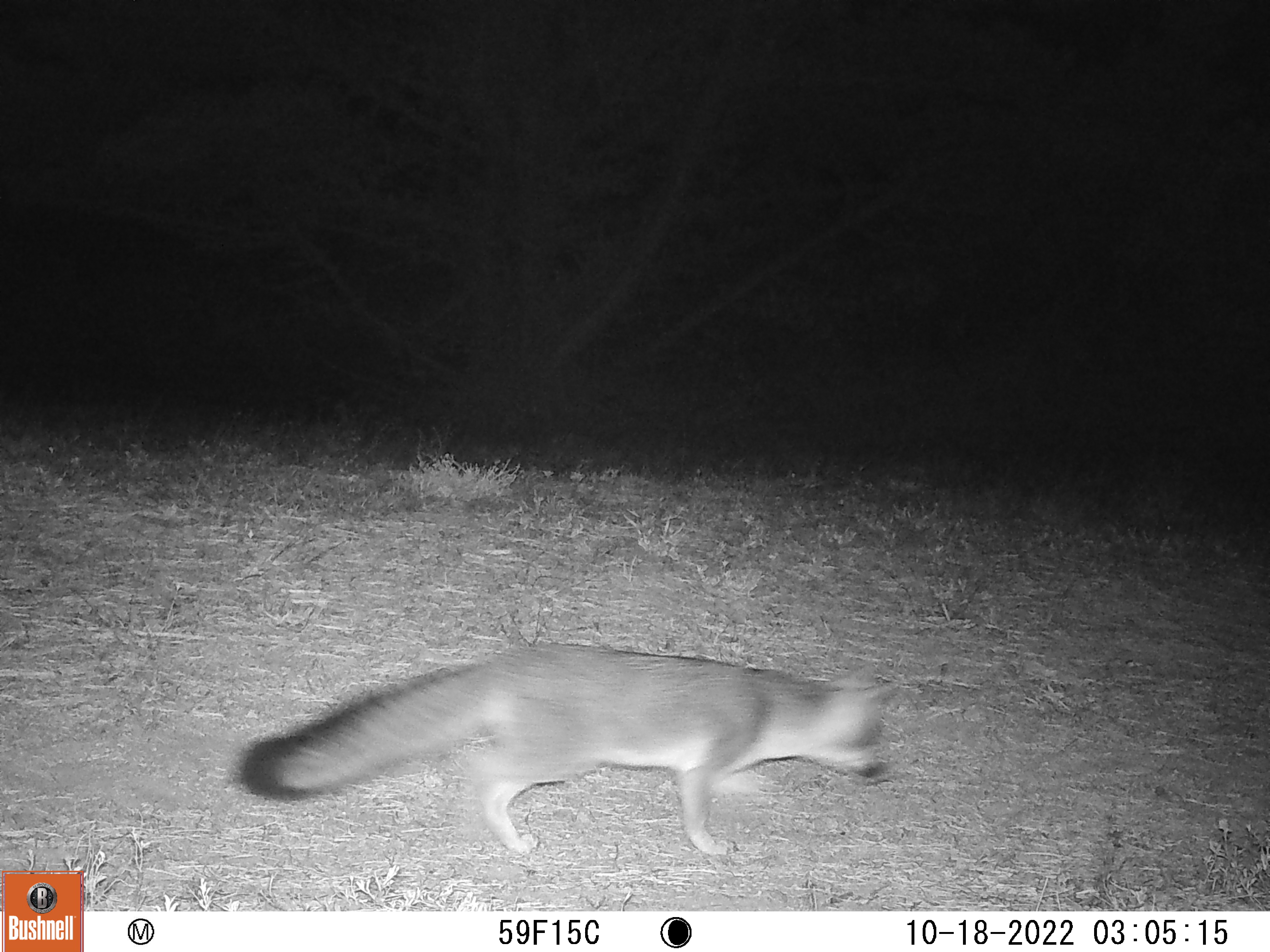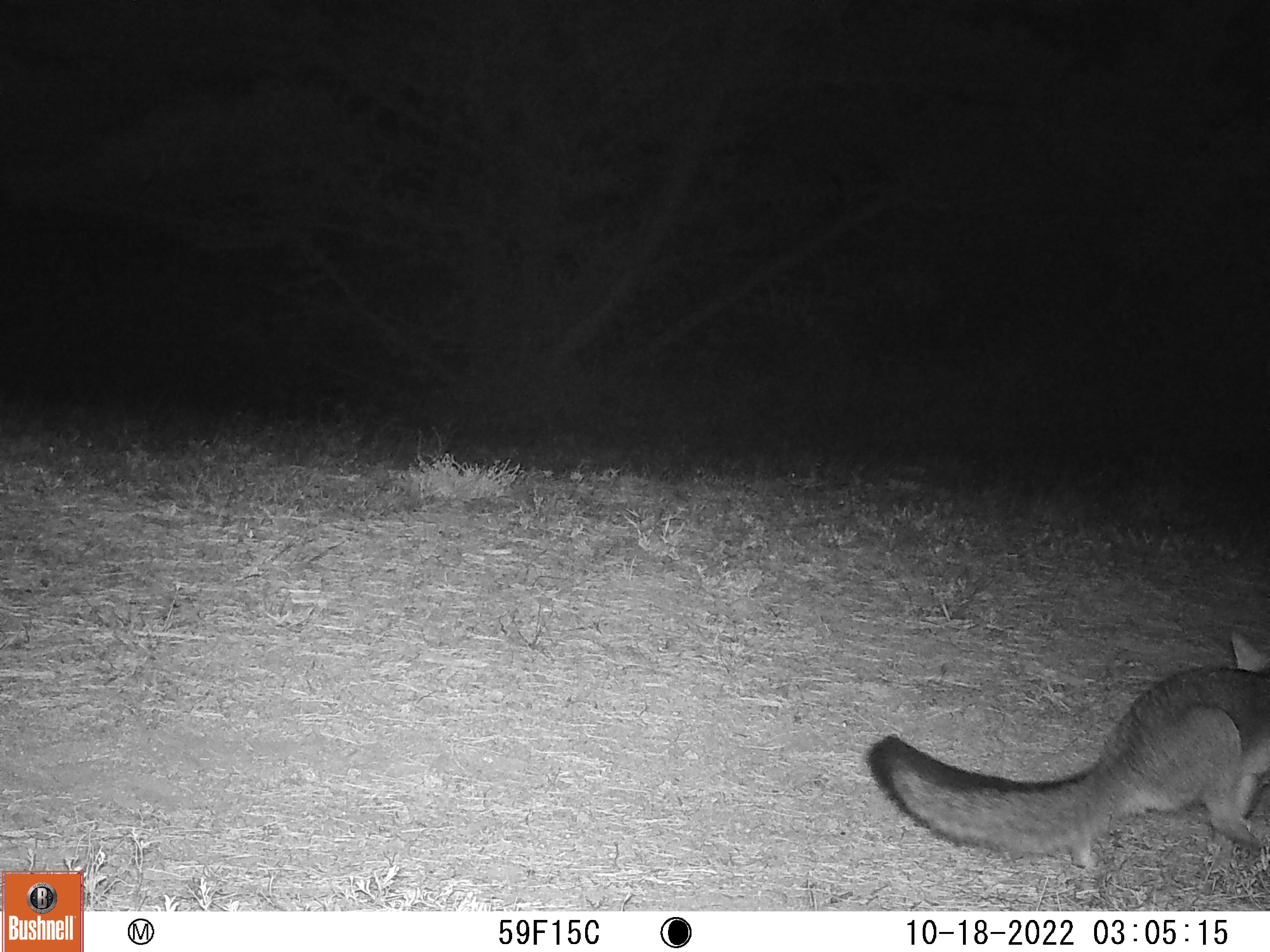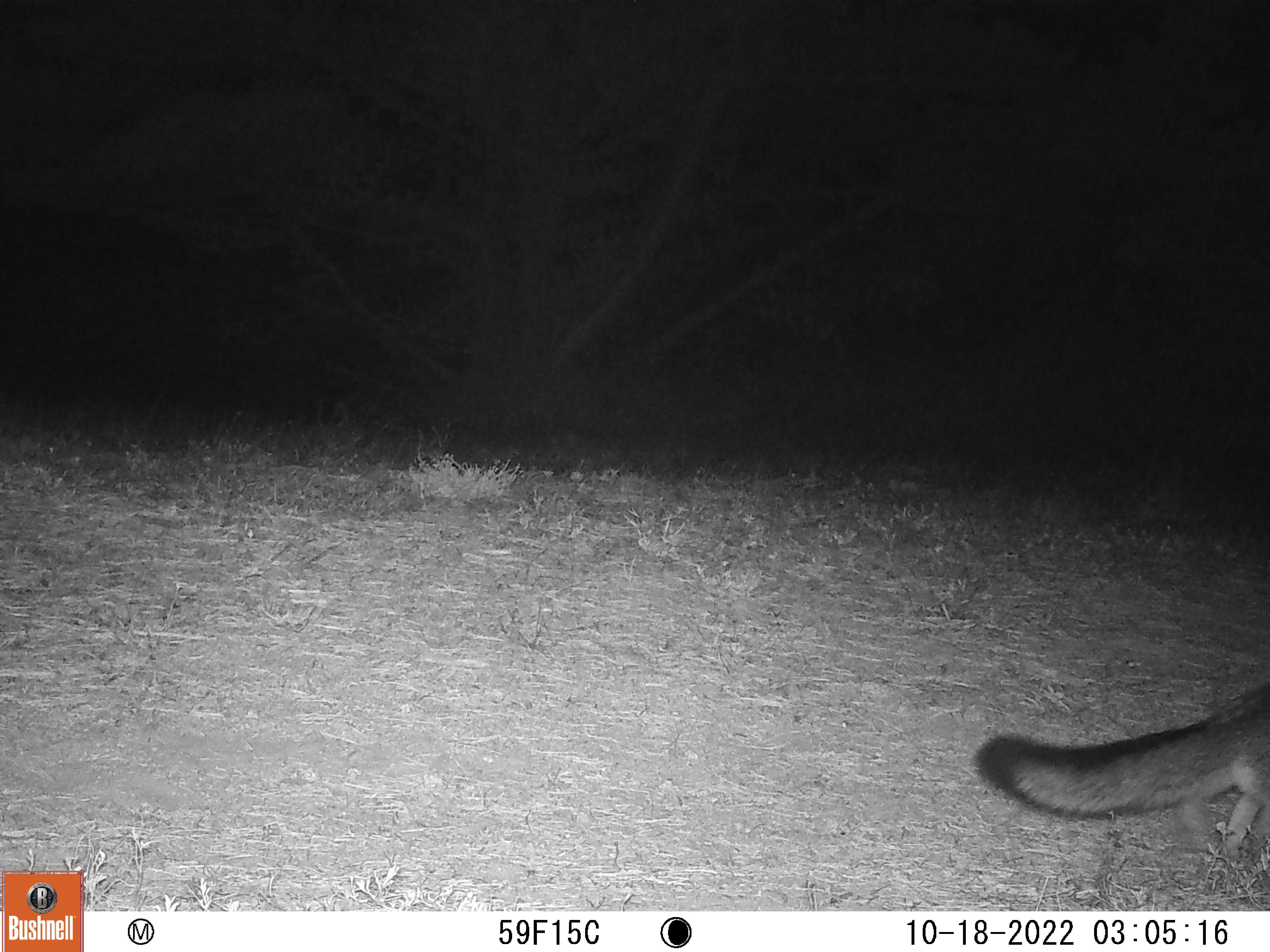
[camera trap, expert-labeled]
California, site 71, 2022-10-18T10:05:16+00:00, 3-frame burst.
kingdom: Animalia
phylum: Chordata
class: Mammalia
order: Carnivora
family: Canidae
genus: Urocyon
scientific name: Urocyon cinereoargenteus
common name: gray fox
Gray fox (Urocyon cinereoargenteus).